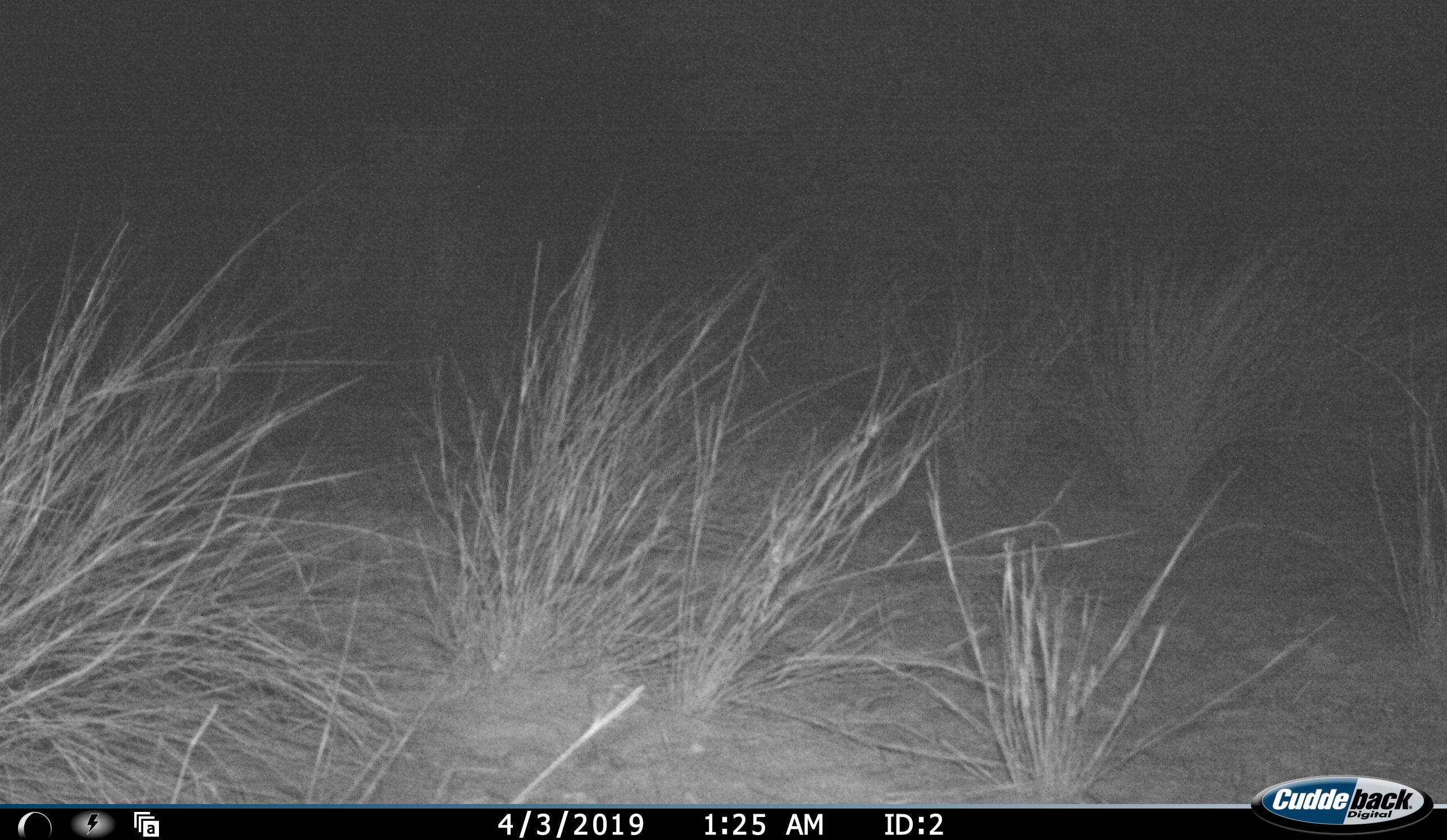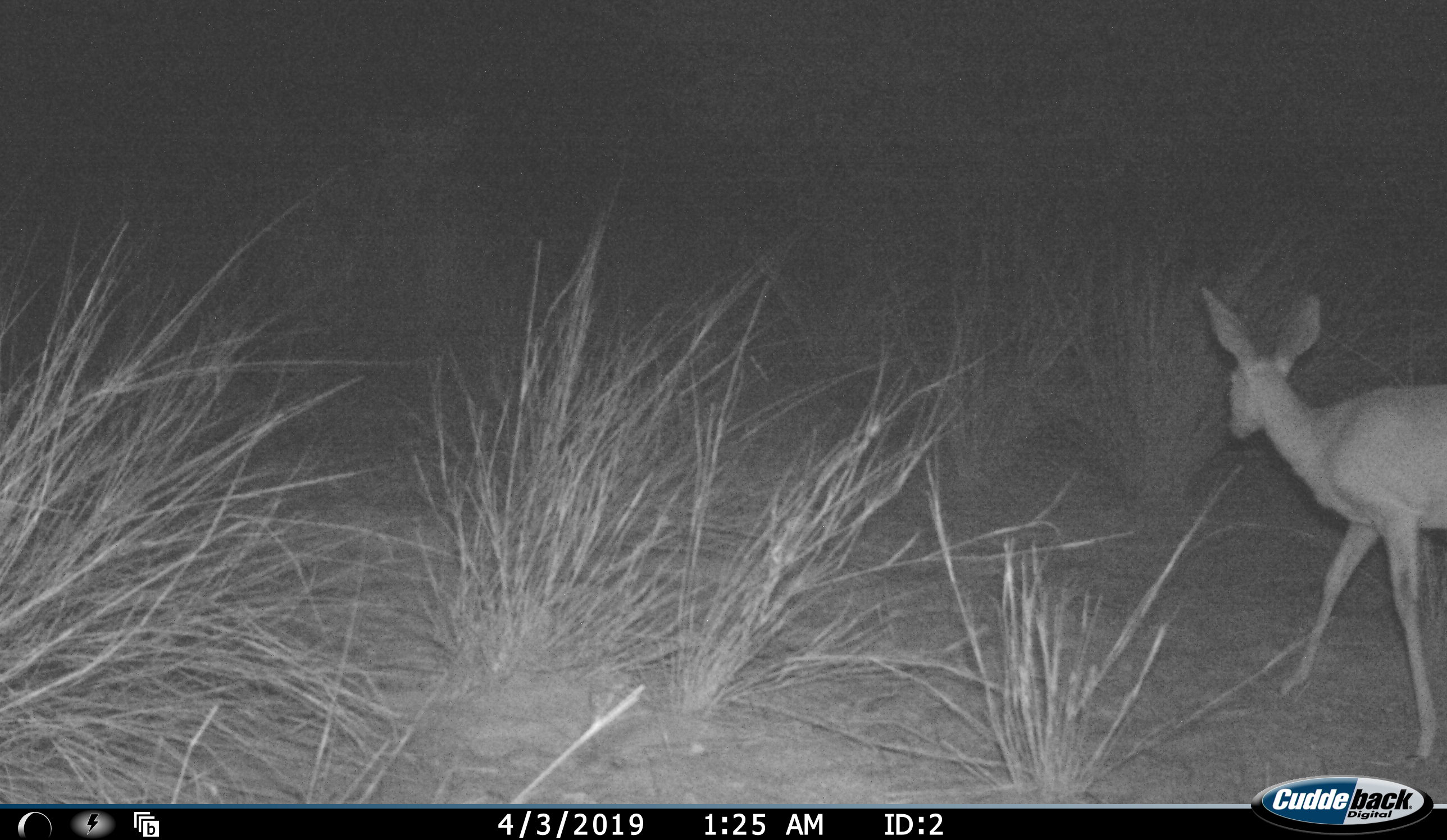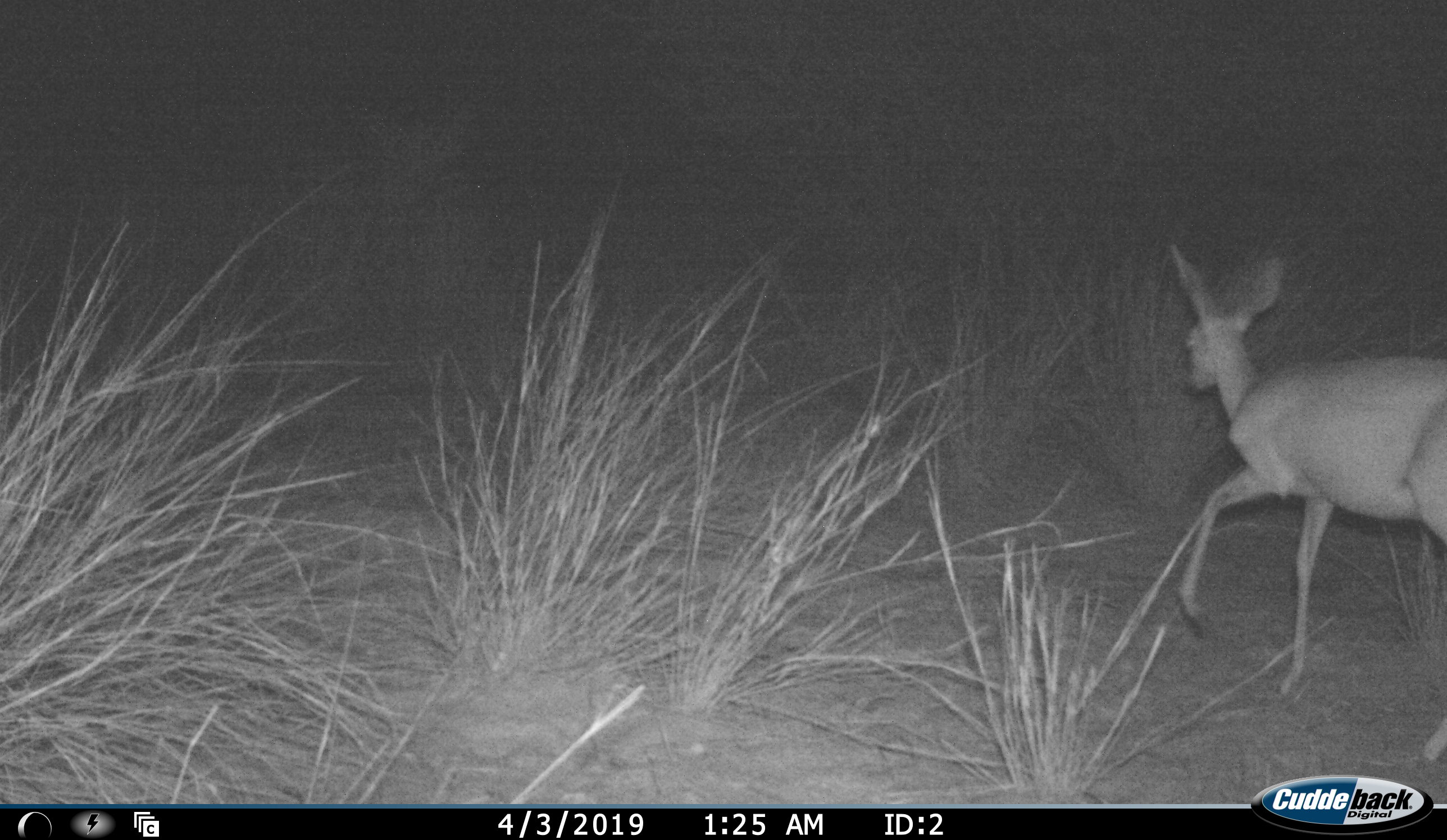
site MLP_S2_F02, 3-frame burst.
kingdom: Animalia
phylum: Chordata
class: Mammalia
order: Artiodactyla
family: Bovidae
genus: Raphicerus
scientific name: Raphicerus campestris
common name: steenbok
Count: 1.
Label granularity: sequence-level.